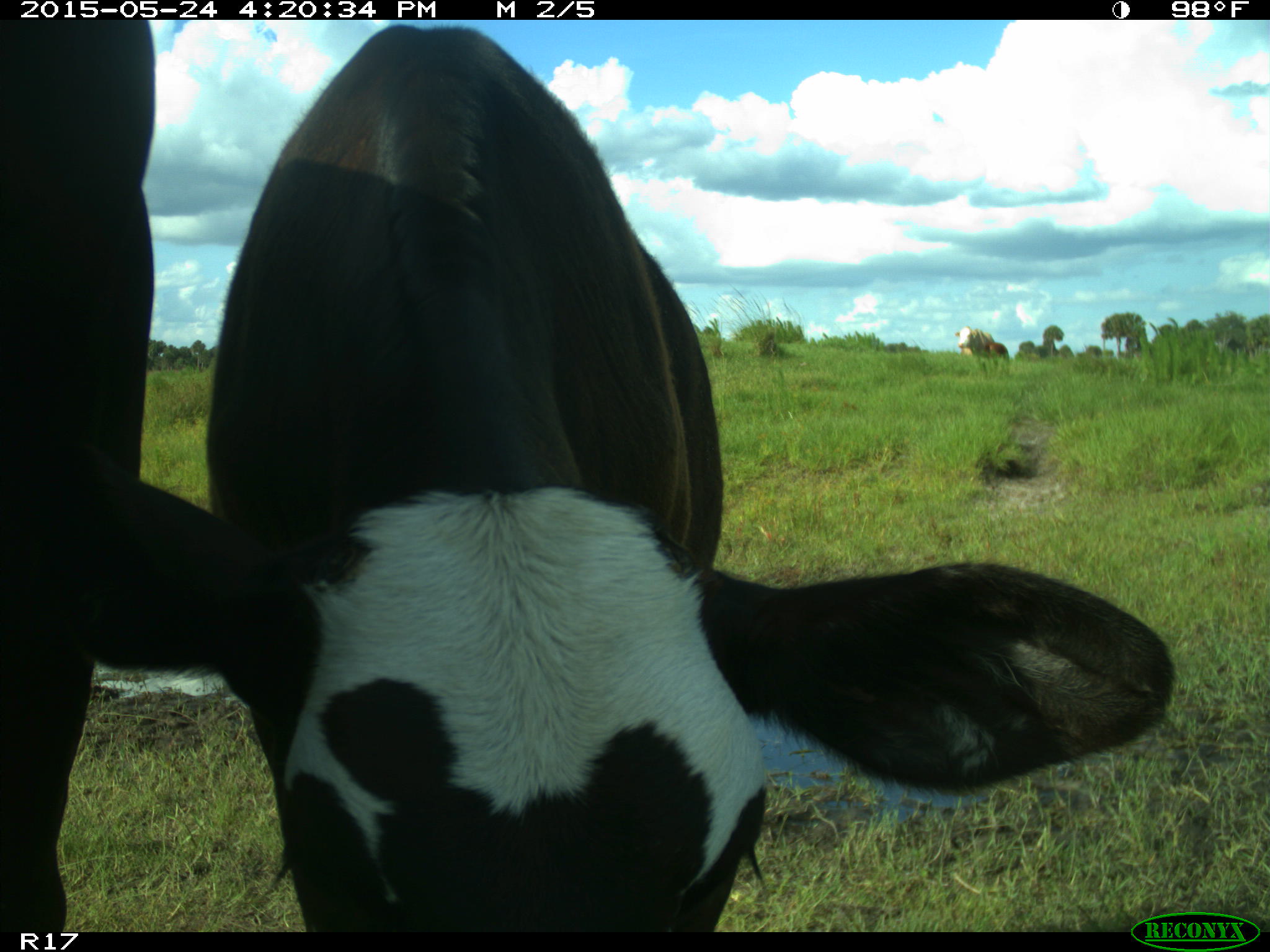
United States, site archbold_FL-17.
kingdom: Animalia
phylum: Chordata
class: Mammalia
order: Artiodactyla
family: Bovidae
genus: Bos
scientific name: Bos taurus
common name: domestic cow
Bos taurus (domestic cow).